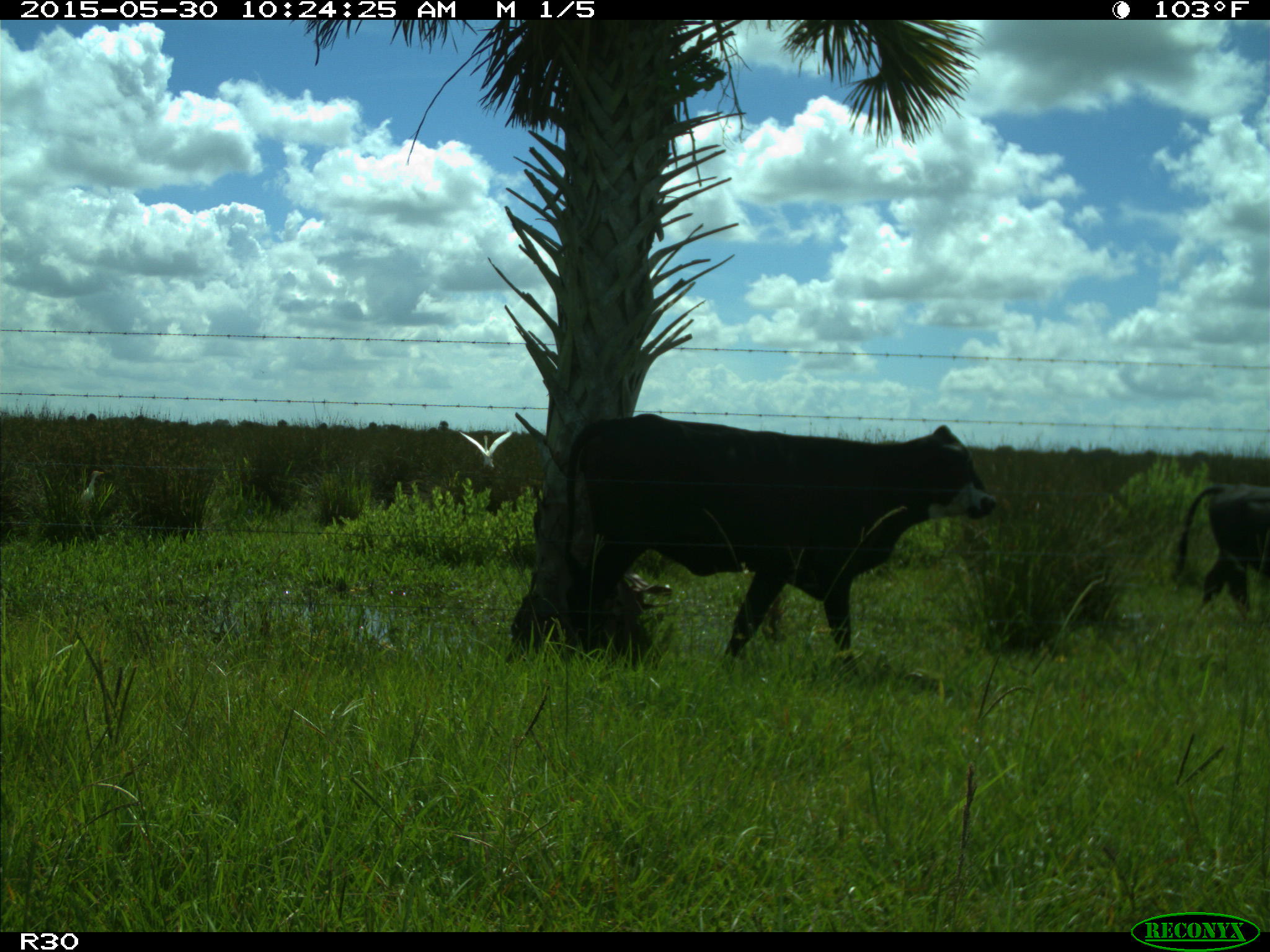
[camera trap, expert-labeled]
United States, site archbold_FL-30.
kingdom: Animalia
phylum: Chordata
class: Mammalia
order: Artiodactyla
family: Bovidae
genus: Bos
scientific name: Bos taurus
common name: domestic cow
Bos taurus (domestic cow).